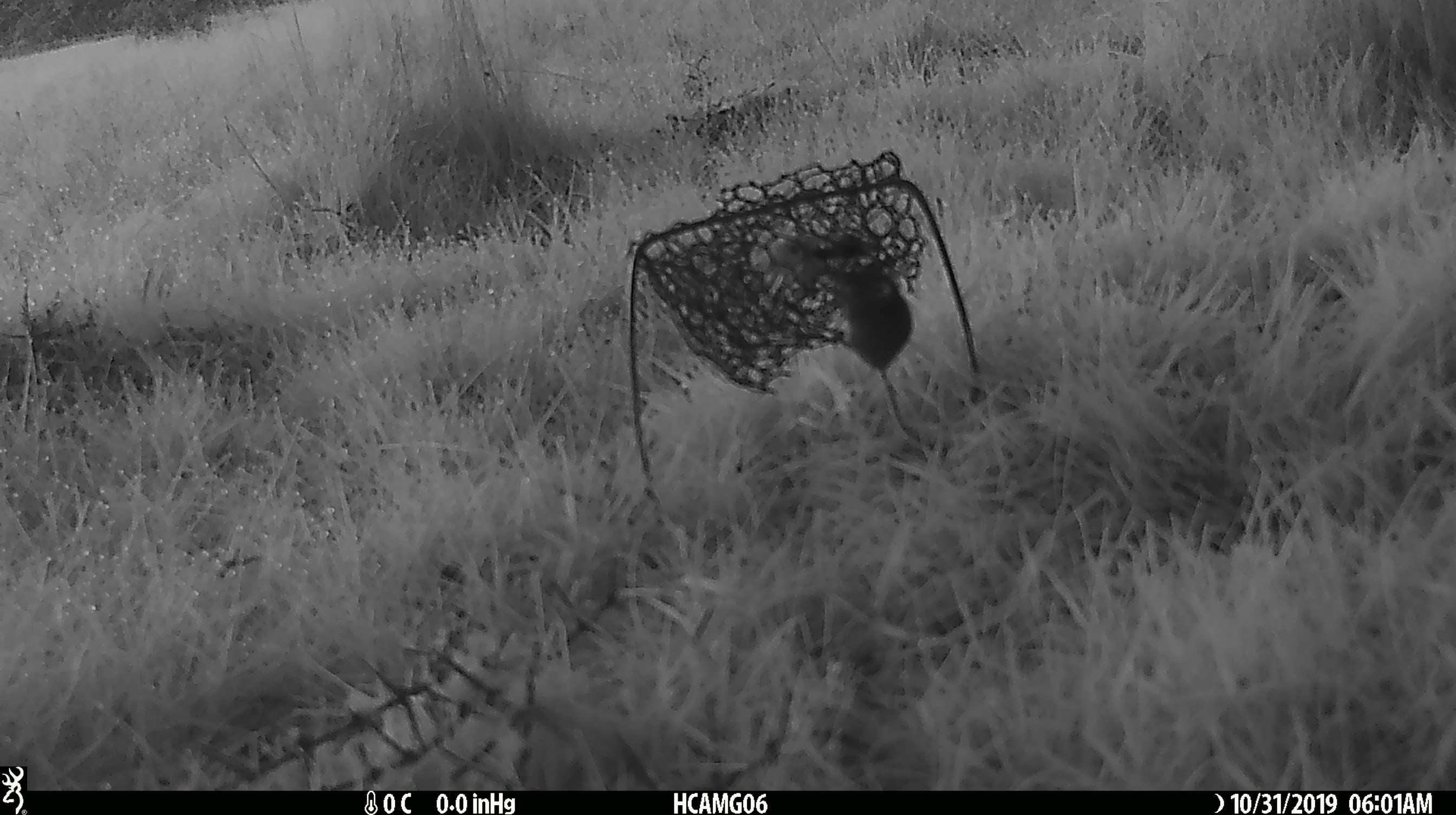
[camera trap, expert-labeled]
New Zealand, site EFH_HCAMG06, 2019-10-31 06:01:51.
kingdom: Animalia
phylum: Chordata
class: Mammalia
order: Rodentia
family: Muridae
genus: Mus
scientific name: Mus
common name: mouse